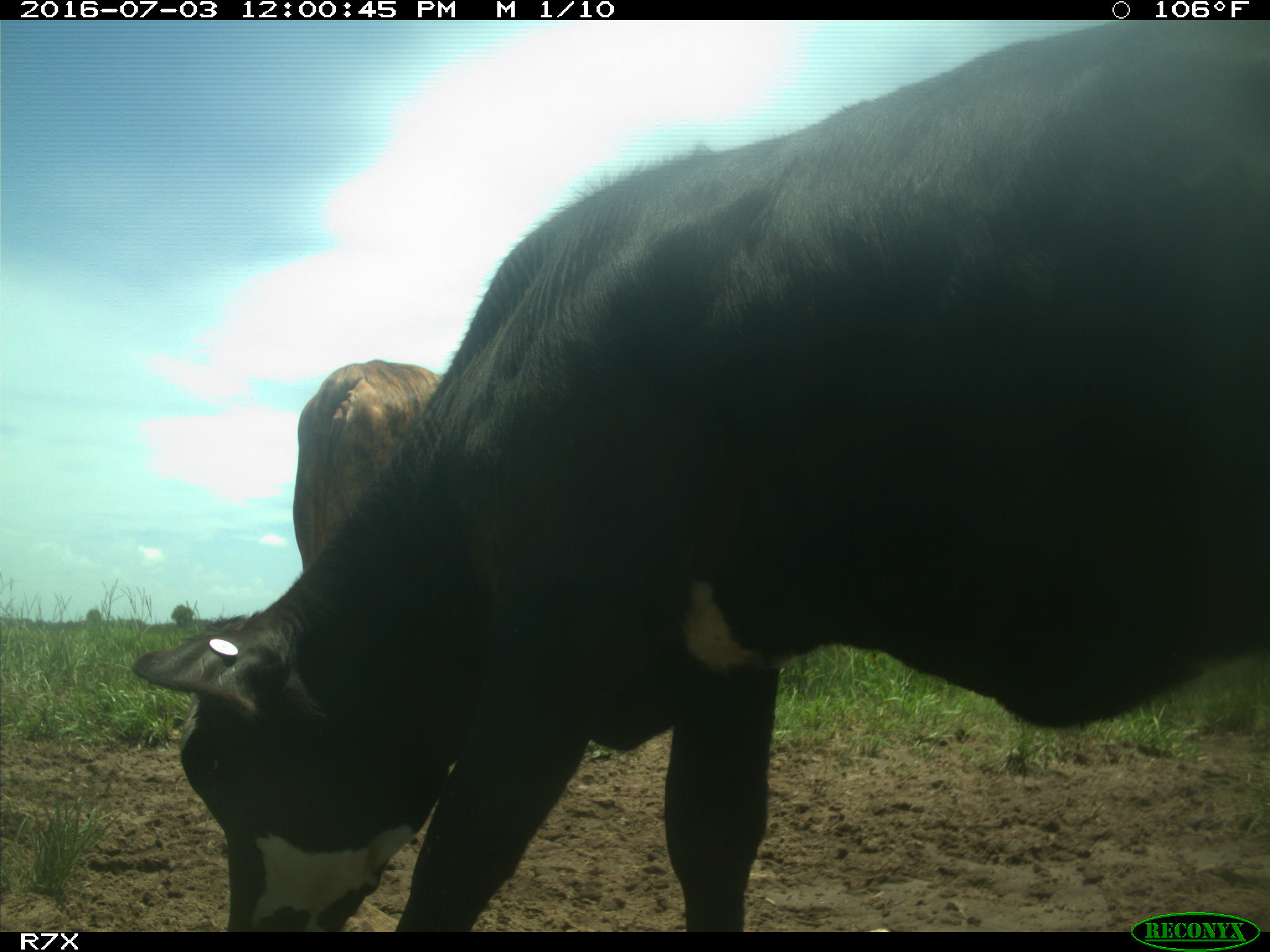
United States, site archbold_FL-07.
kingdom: Animalia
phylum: Chordata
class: Mammalia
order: Artiodactyla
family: Bovidae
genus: Bos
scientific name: Bos taurus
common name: domestic cow